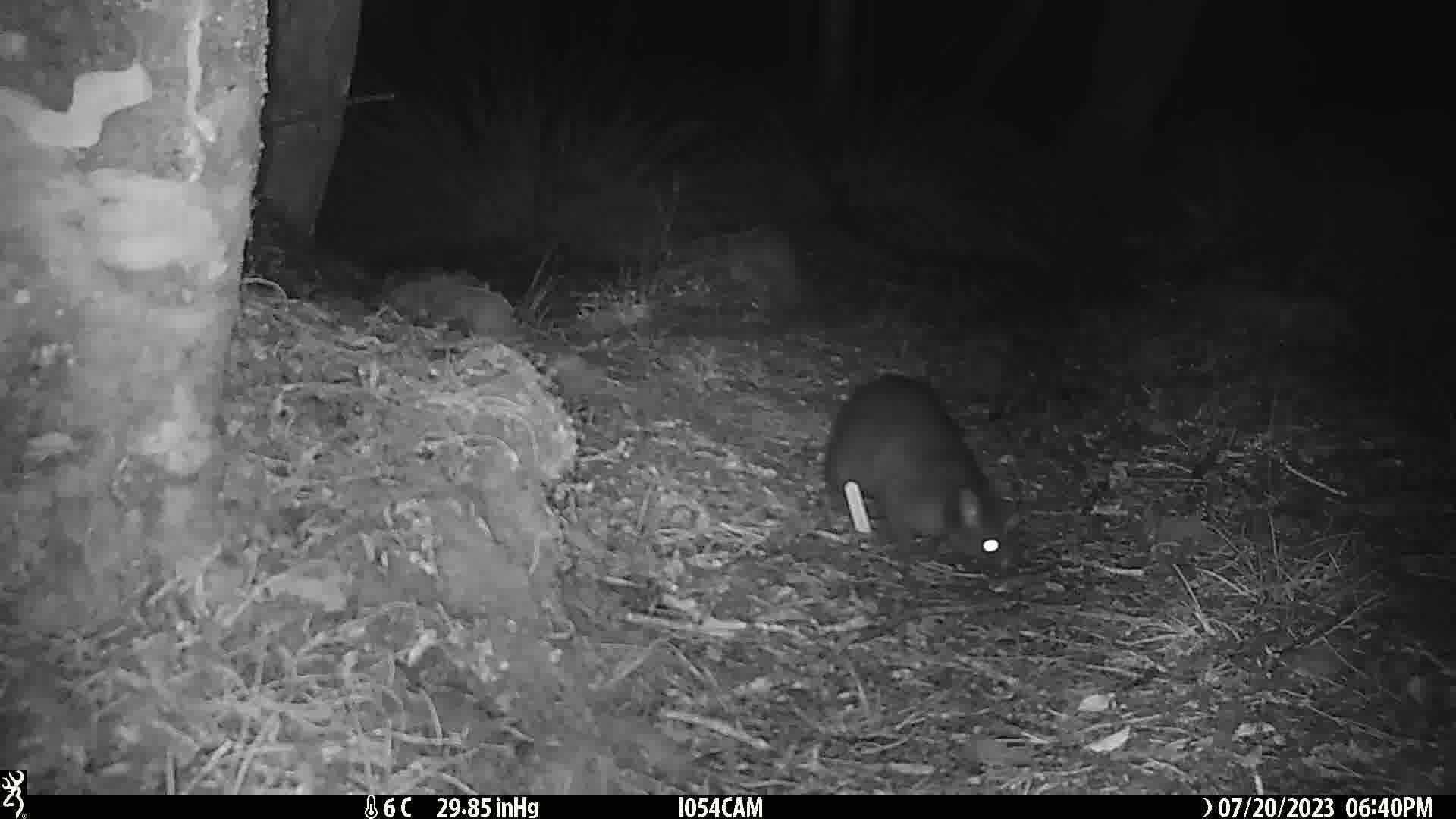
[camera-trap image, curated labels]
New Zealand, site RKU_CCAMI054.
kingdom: Animalia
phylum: Chordata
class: Mammalia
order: Diprotodontia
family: Phalangeridae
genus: Trichosurus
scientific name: Trichosurus vulpecula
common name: common brushtail possum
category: possum